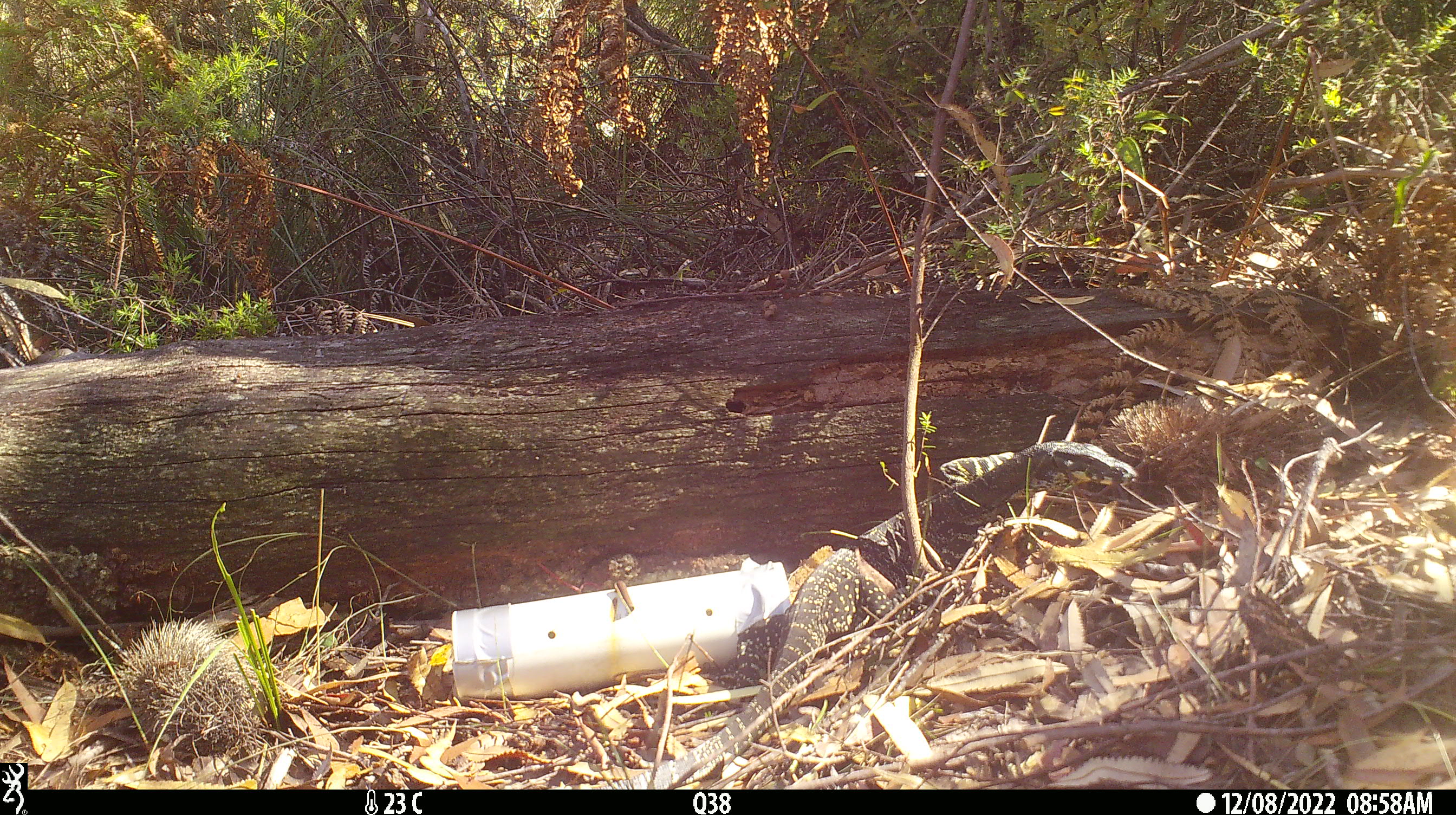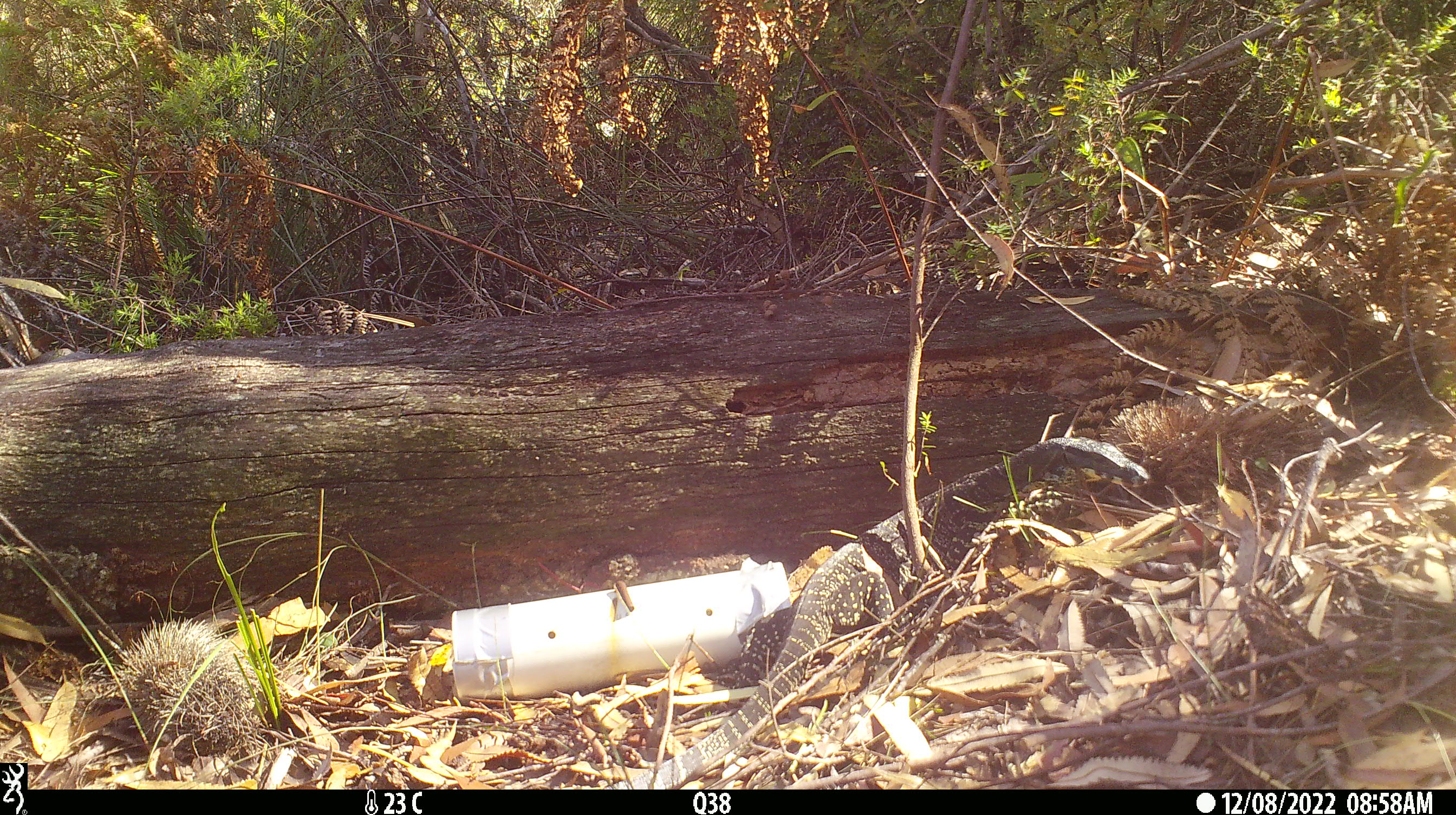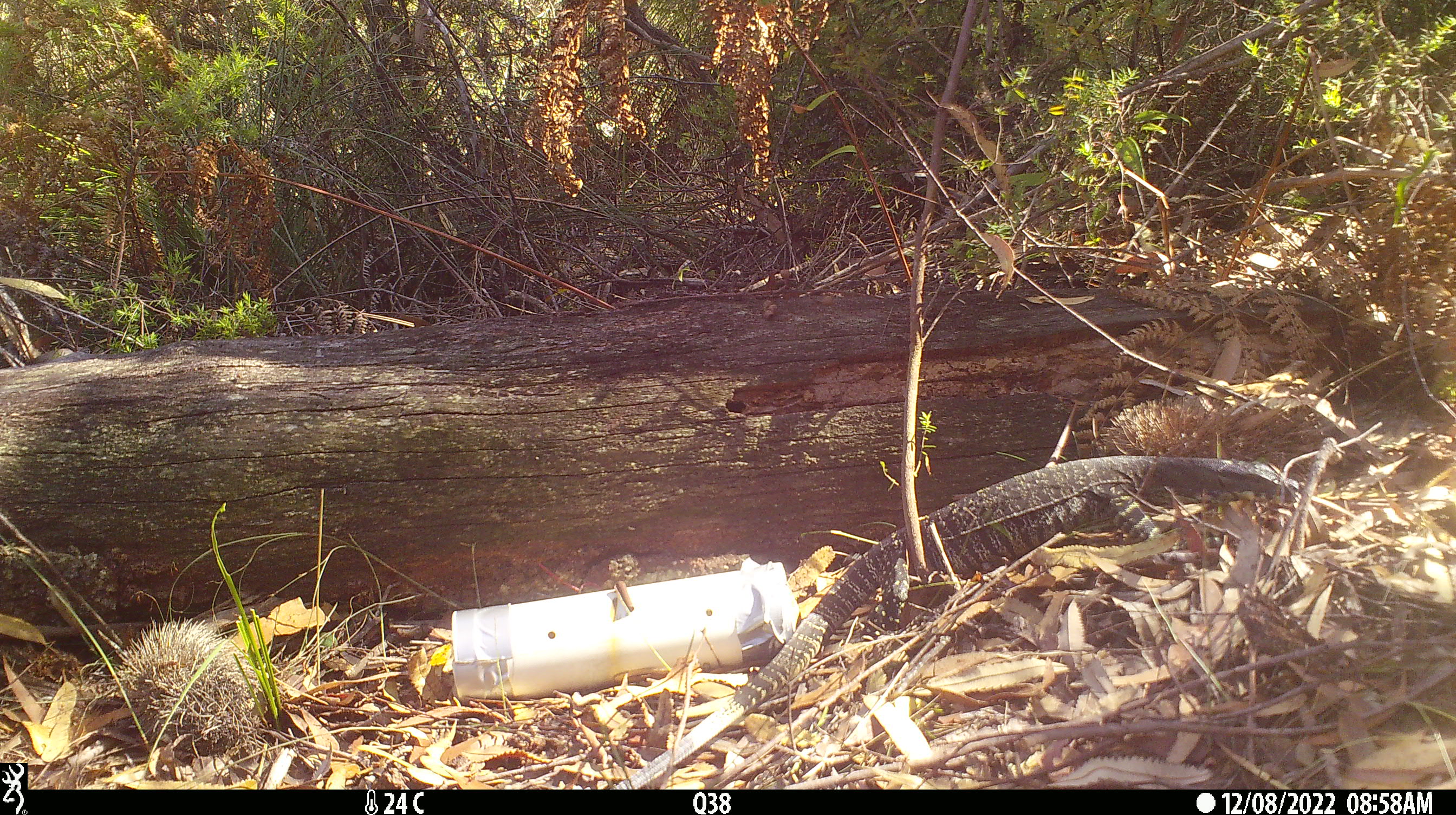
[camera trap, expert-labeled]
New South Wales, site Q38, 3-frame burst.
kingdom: Animalia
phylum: Chordata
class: Reptilia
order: Squamata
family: Varanidae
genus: Varanus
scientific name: Varanus varius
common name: lace monitor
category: goanna